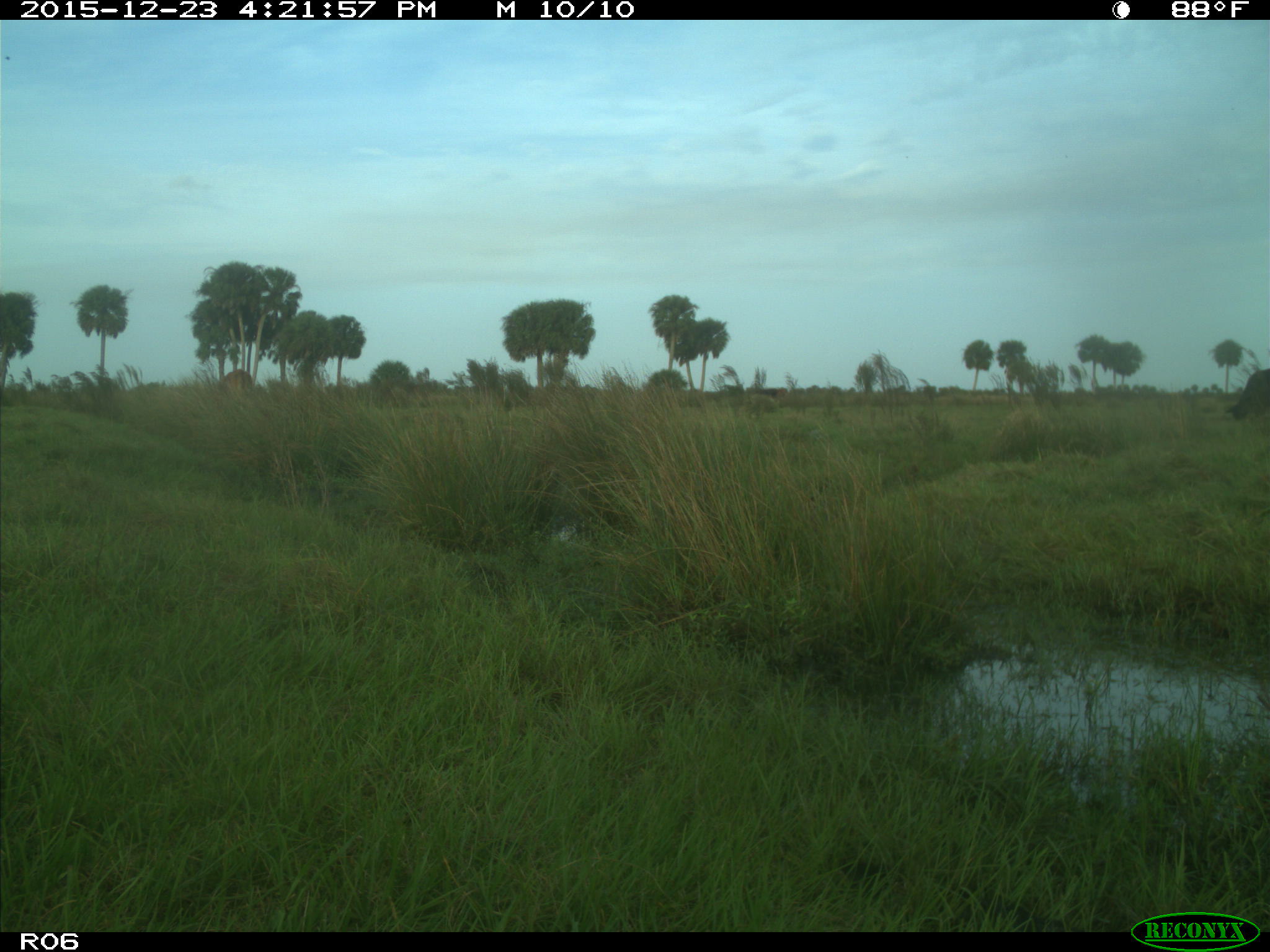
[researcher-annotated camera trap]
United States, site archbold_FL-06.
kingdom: Animalia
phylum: Chordata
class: Mammalia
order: Artiodactyla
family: Bovidae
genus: Bos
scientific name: Bos taurus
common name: domestic cow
Bos taurus (domestic cow).